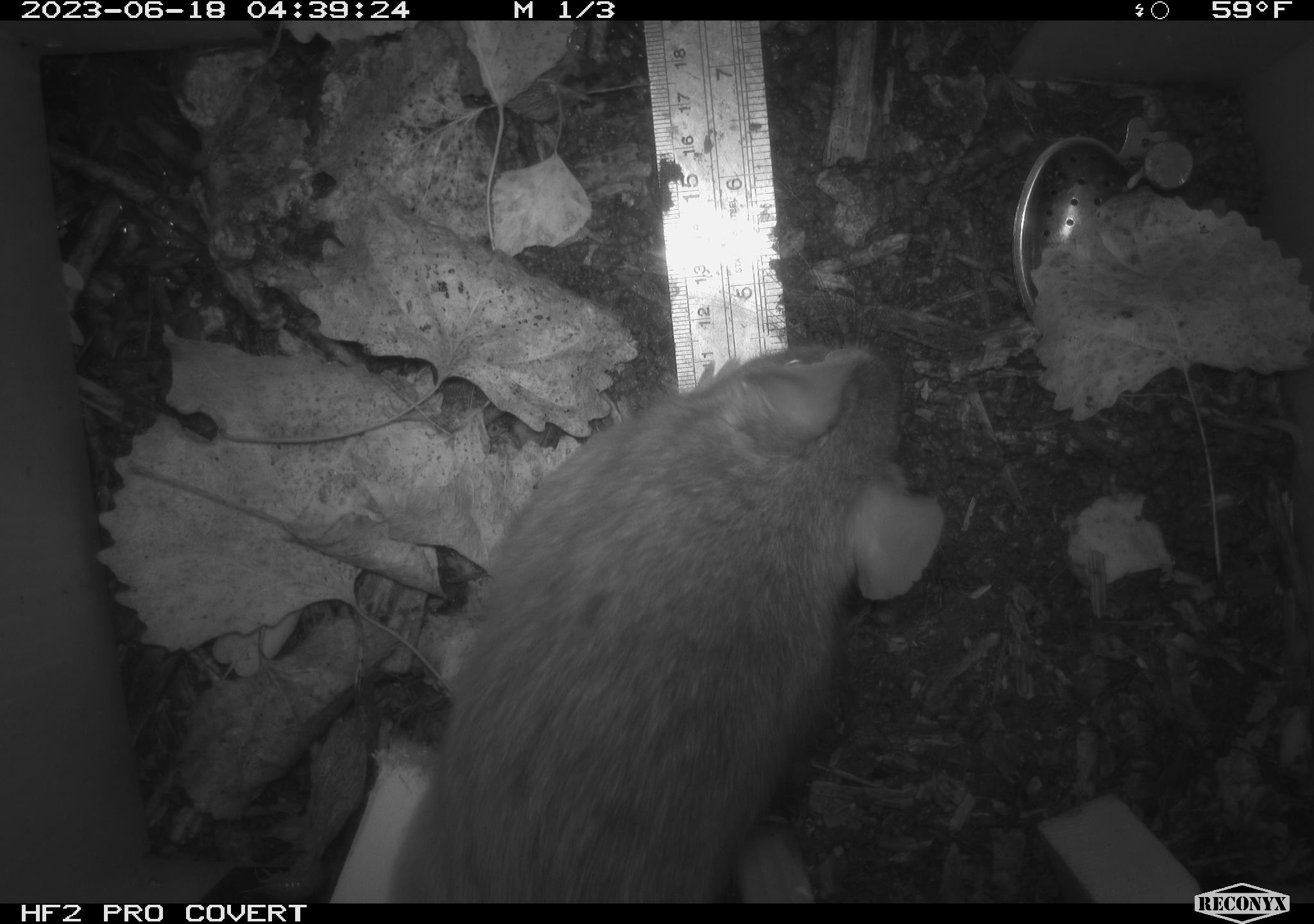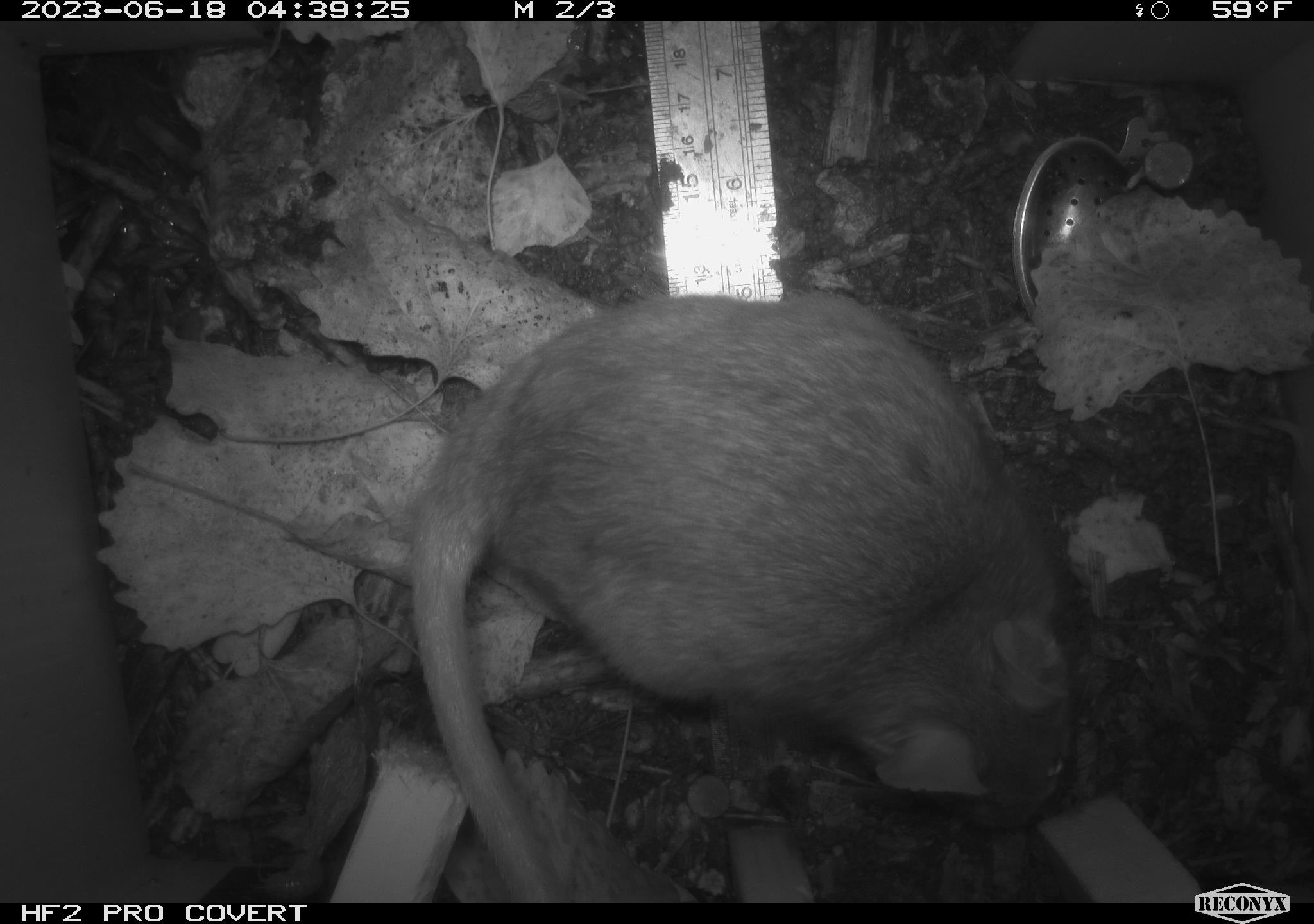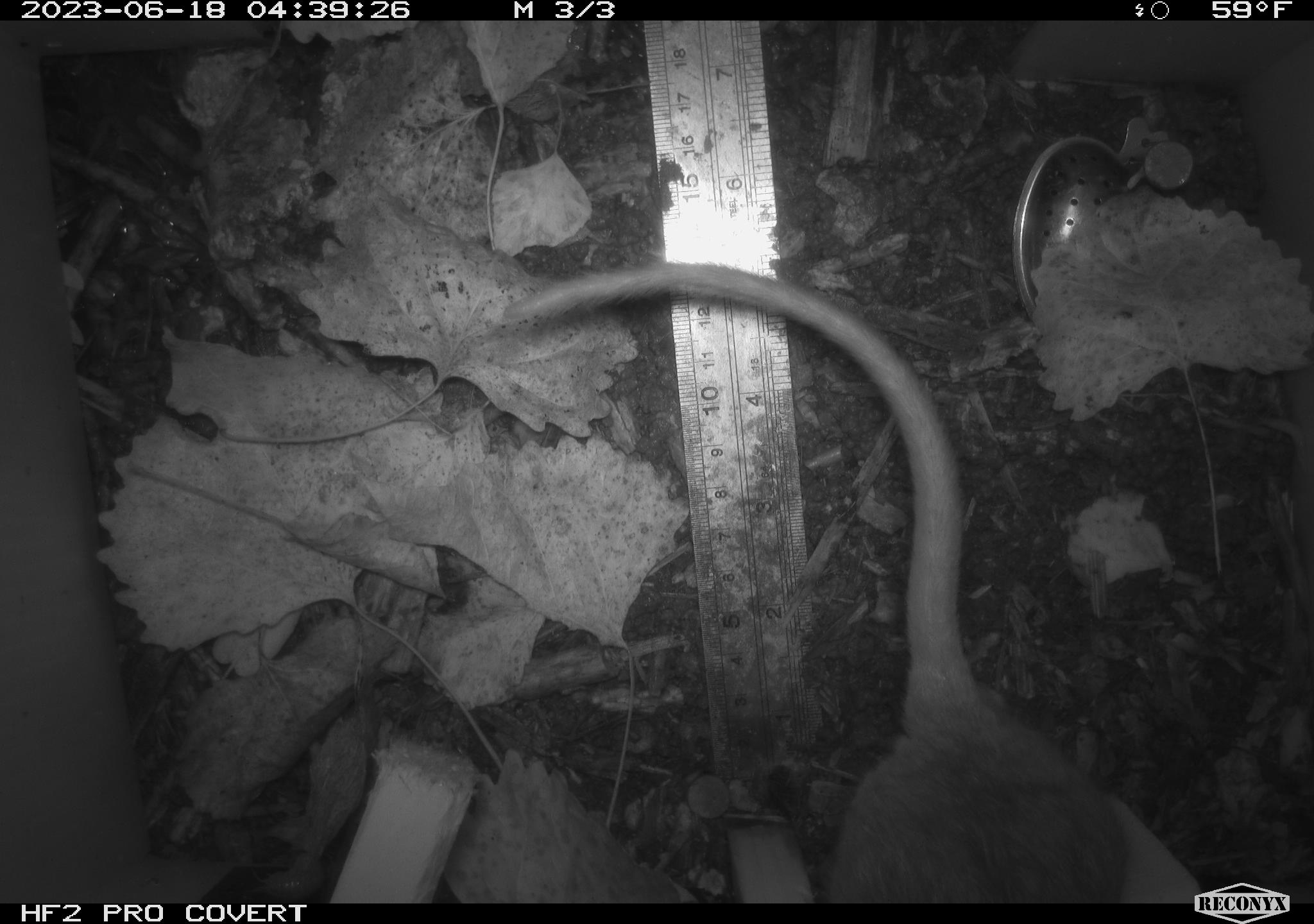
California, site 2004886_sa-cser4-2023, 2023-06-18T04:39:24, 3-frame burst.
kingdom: Animalia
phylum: Chordata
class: Mammalia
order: Rodentia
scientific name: Rodentia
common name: woodrat or rat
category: woodrat or rat species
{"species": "woodrat or rat species (woodrat or rat) (Rodentia)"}